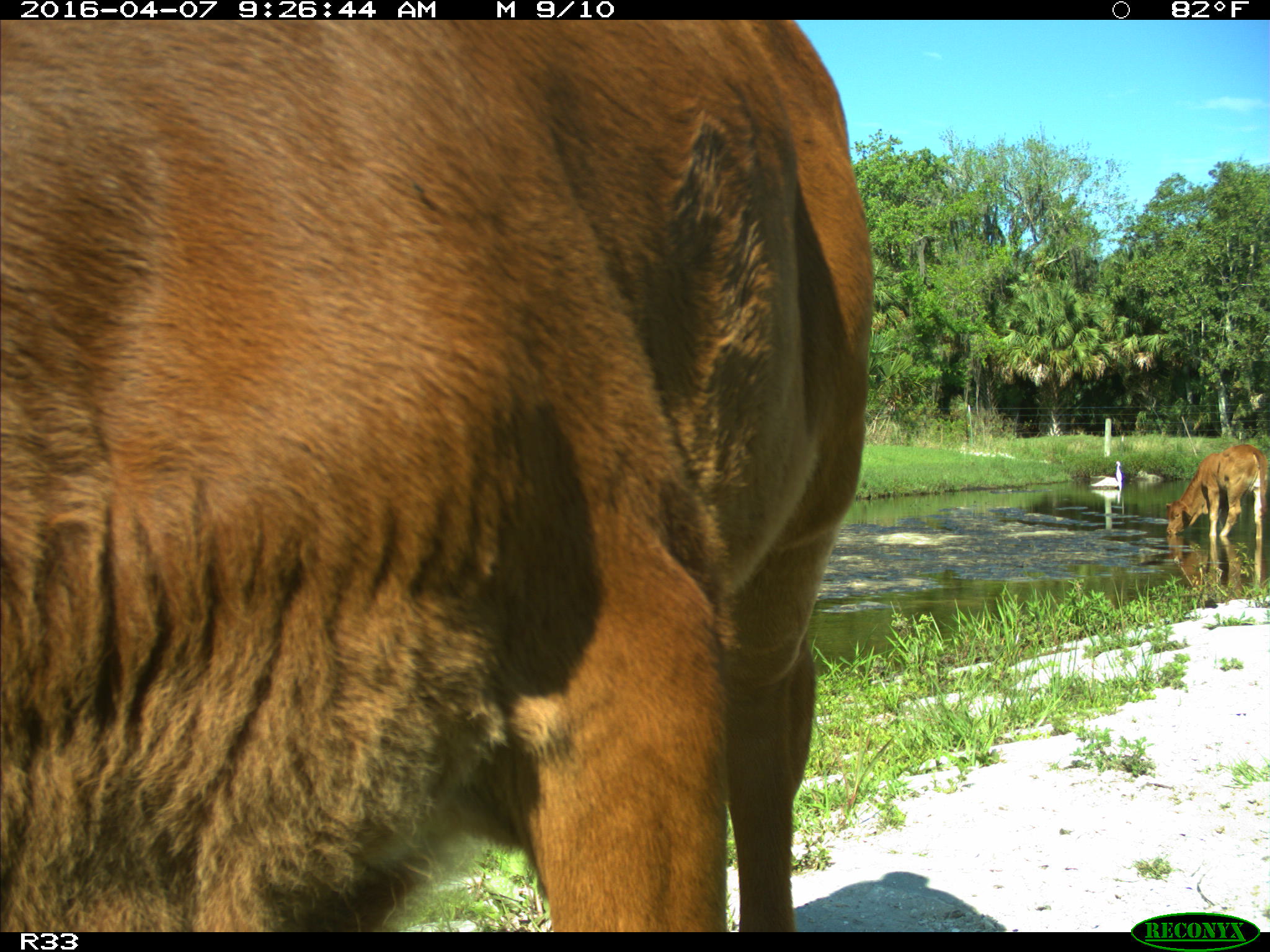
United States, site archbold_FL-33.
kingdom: Animalia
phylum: Chordata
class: Mammalia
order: Artiodactyla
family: Bovidae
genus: Bos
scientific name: Bos taurus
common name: domestic cow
Bos taurus (domestic cow).